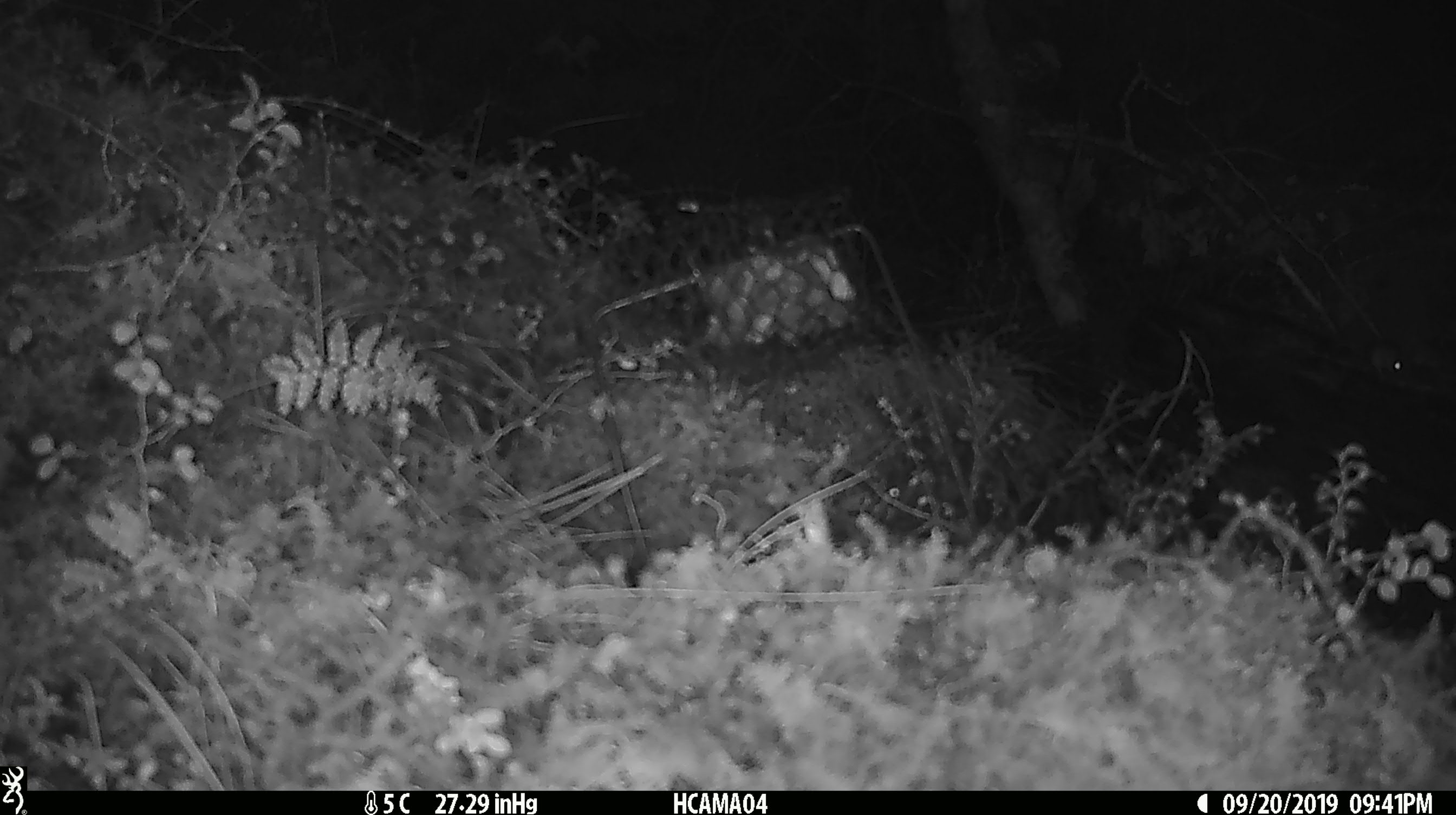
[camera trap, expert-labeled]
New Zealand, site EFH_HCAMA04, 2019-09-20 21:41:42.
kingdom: Animalia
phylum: Chordata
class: Mammalia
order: Rodentia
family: Muridae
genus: Mus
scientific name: Mus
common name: mouse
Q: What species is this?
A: Mouse (Mus).